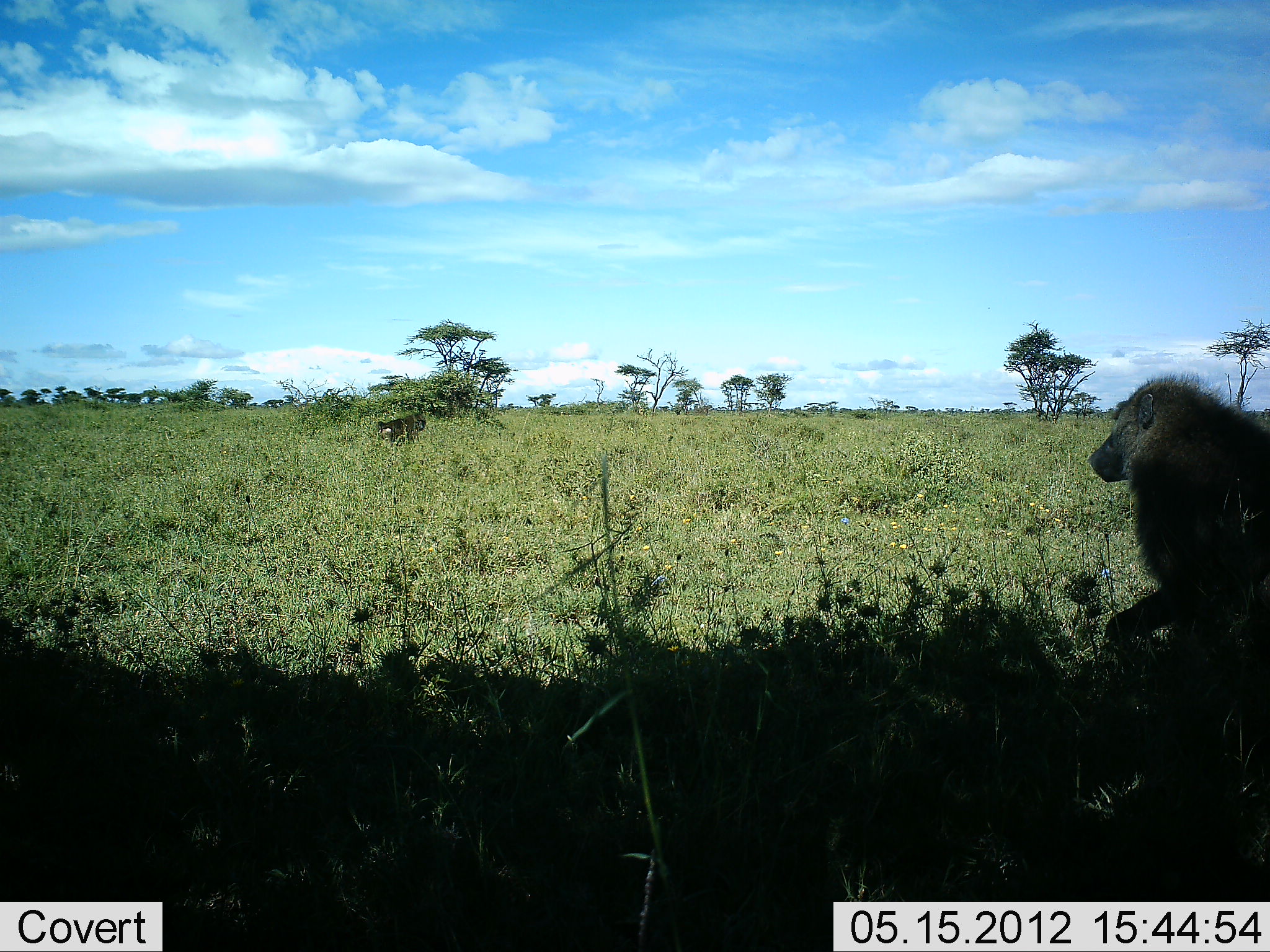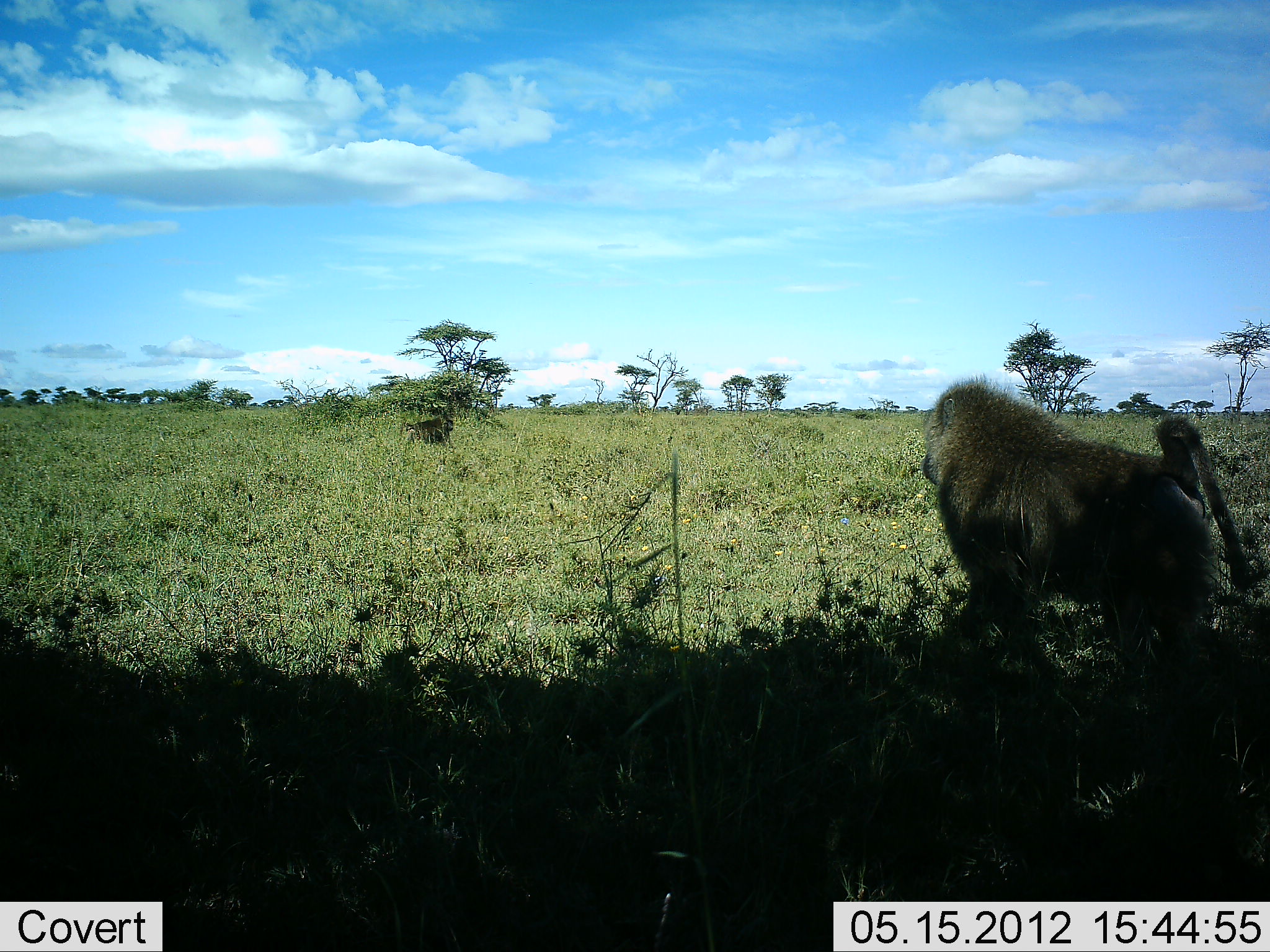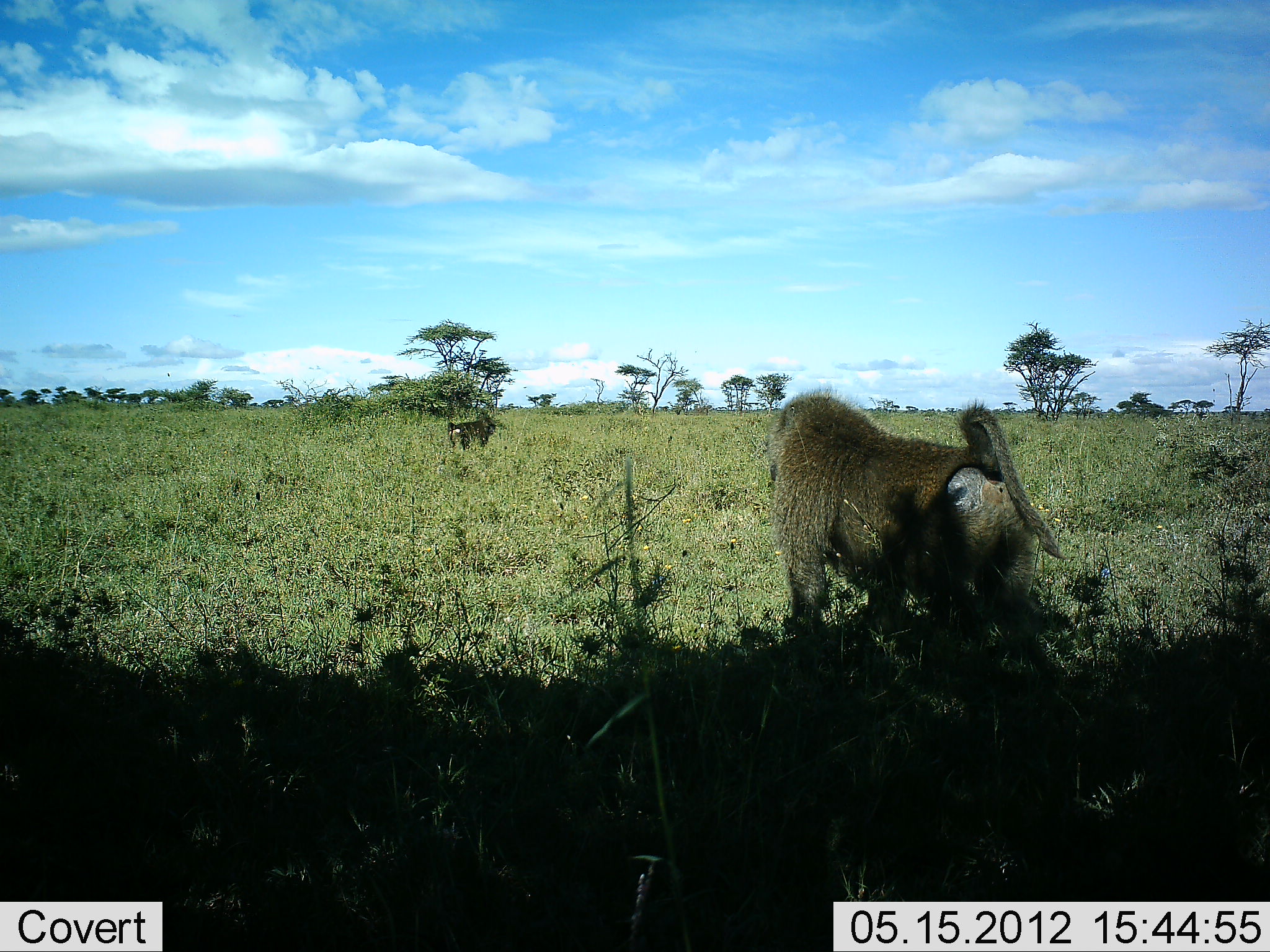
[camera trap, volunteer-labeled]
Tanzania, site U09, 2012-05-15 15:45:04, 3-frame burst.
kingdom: Animalia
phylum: Chordata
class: Mammalia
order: Primates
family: Cercopithecidae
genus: Papio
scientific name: Papio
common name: baboon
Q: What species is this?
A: Baboon (Papio).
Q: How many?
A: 2.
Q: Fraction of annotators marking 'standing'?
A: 0%.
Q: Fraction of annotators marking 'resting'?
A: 0%.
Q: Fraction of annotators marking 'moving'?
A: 90%.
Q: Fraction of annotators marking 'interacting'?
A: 10%.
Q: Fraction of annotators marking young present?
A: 0%.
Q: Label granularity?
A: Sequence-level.